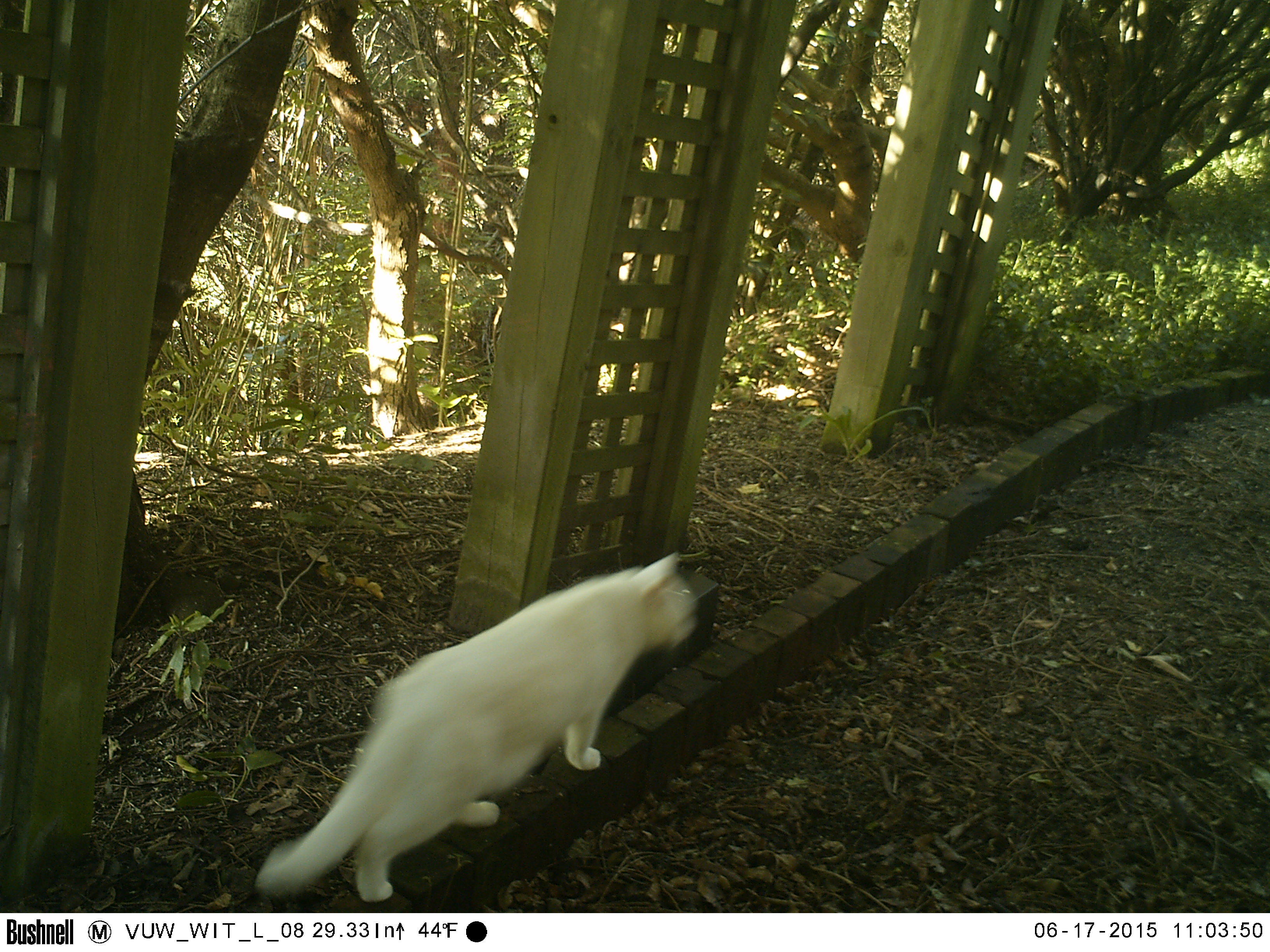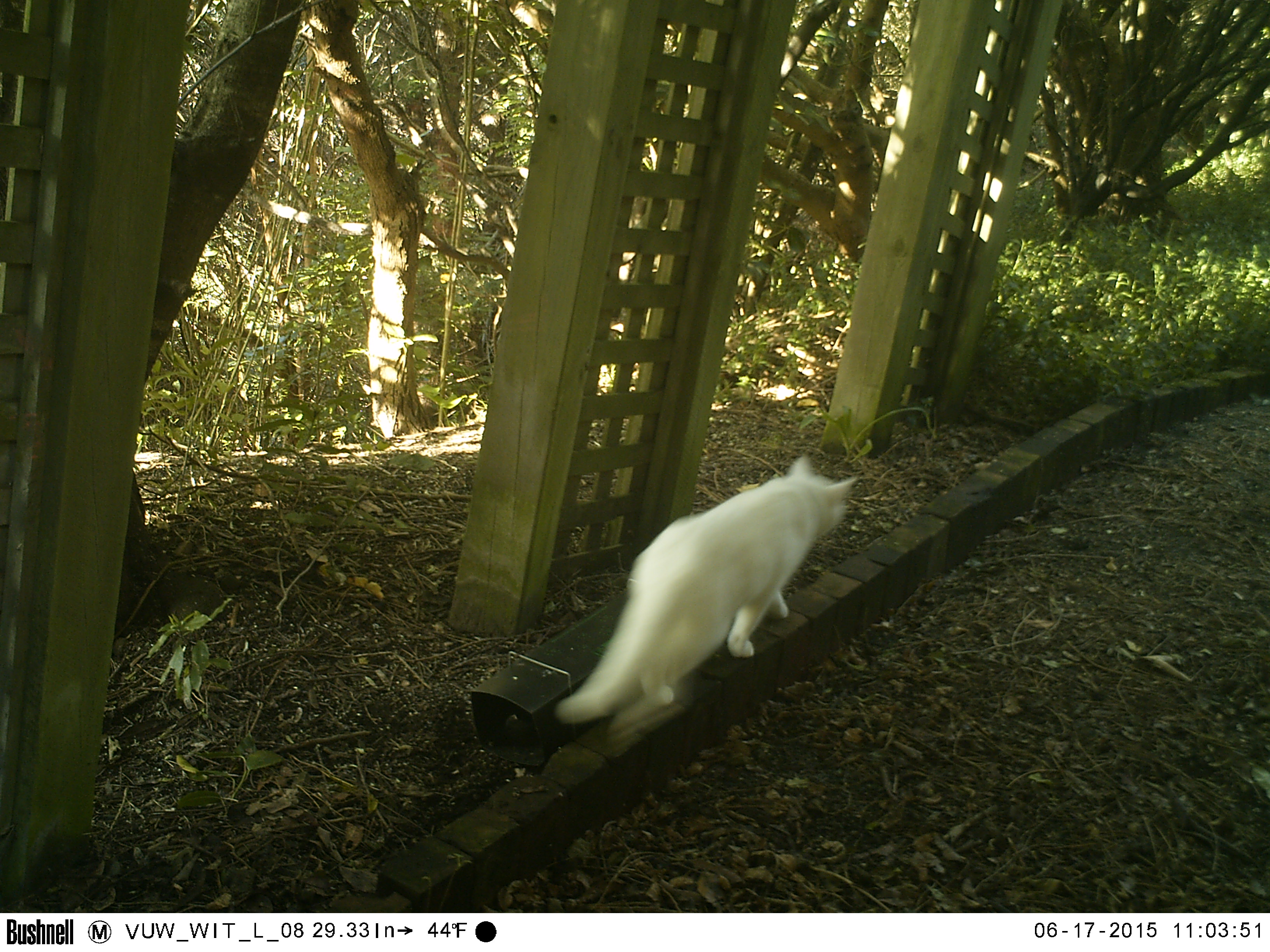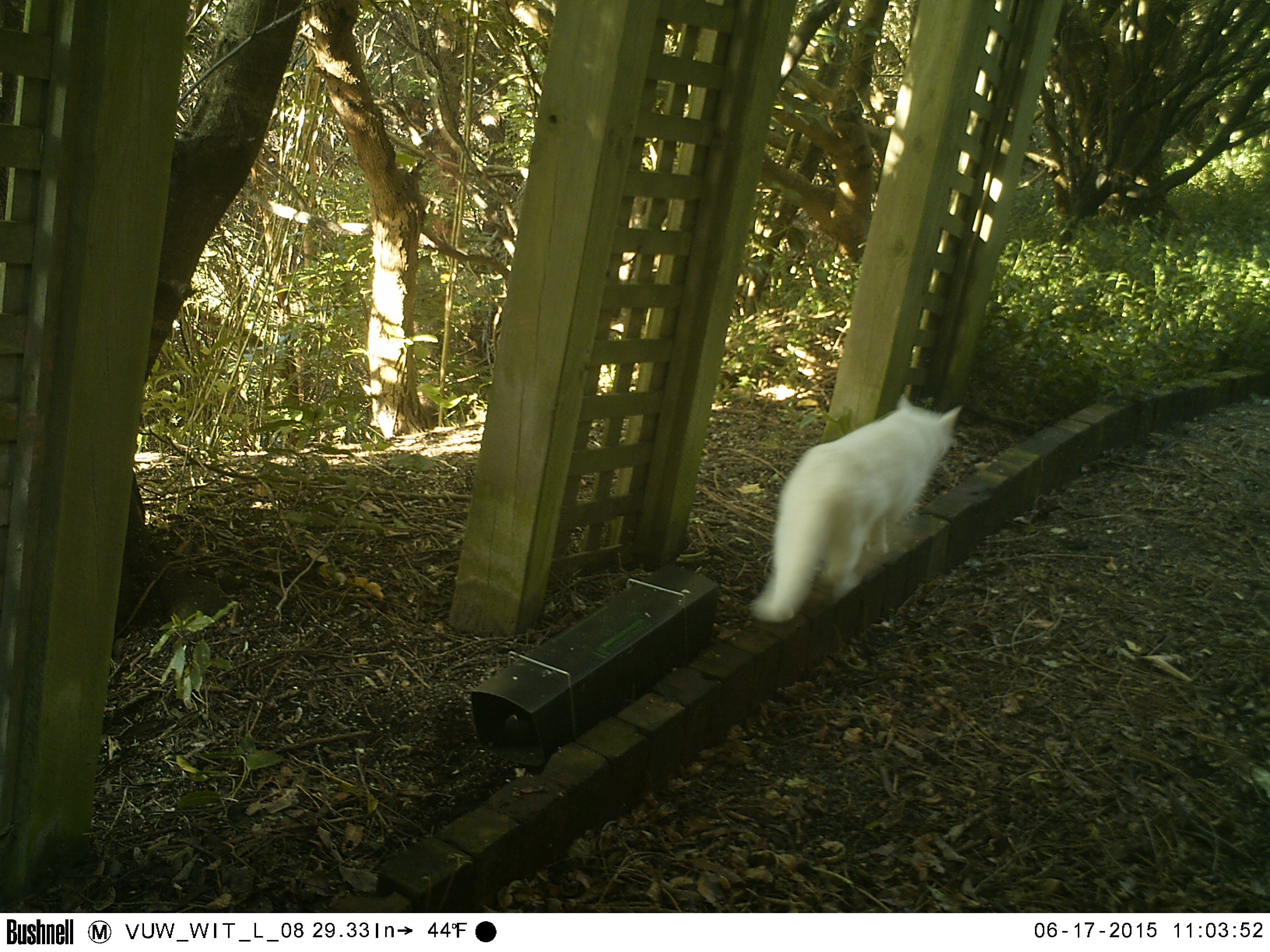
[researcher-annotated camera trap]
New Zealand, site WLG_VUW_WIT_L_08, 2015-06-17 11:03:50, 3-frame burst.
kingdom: Animalia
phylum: Chordata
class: Mammalia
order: Carnivora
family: Felidae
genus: Felis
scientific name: Felis catus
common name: domestic cat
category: cat